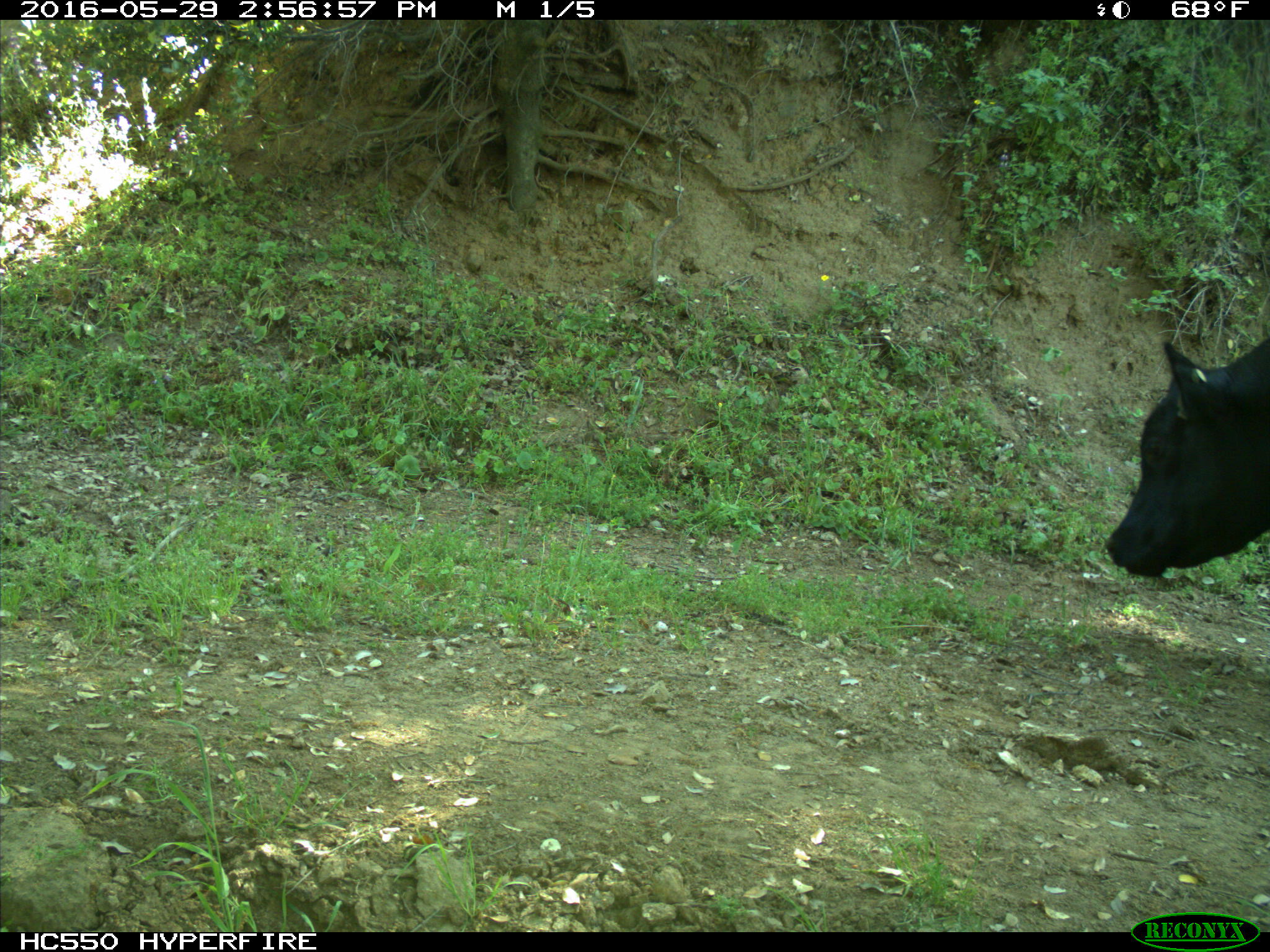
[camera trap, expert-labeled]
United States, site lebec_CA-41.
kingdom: Animalia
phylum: Chordata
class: Mammalia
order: Artiodactyla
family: Bovidae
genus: Bos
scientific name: Bos taurus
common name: domestic cow